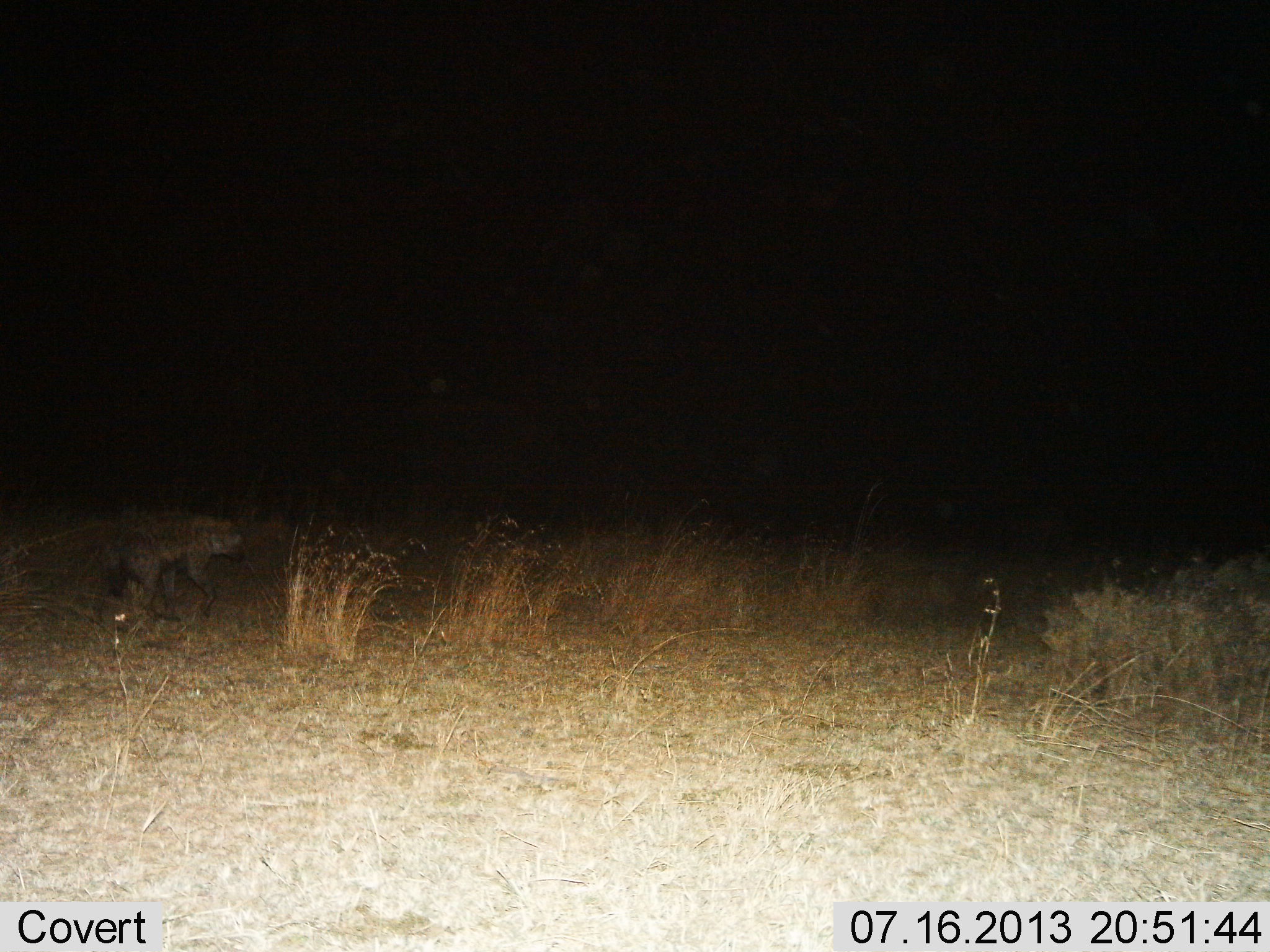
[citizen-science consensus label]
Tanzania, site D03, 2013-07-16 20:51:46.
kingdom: Animalia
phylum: Chordata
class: Mammalia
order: Carnivora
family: Hyaenidae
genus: Crocuta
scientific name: Crocuta crocuta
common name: spotted hyena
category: hyenaspotted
Hyenaspotted (spotted hyena) (Crocuta crocuta), count 1. Behavior (volunteer vote fractions): standing 10%, resting 0%, moving 90%, interacting 0%. Young present (vote fraction): 0%. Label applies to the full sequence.